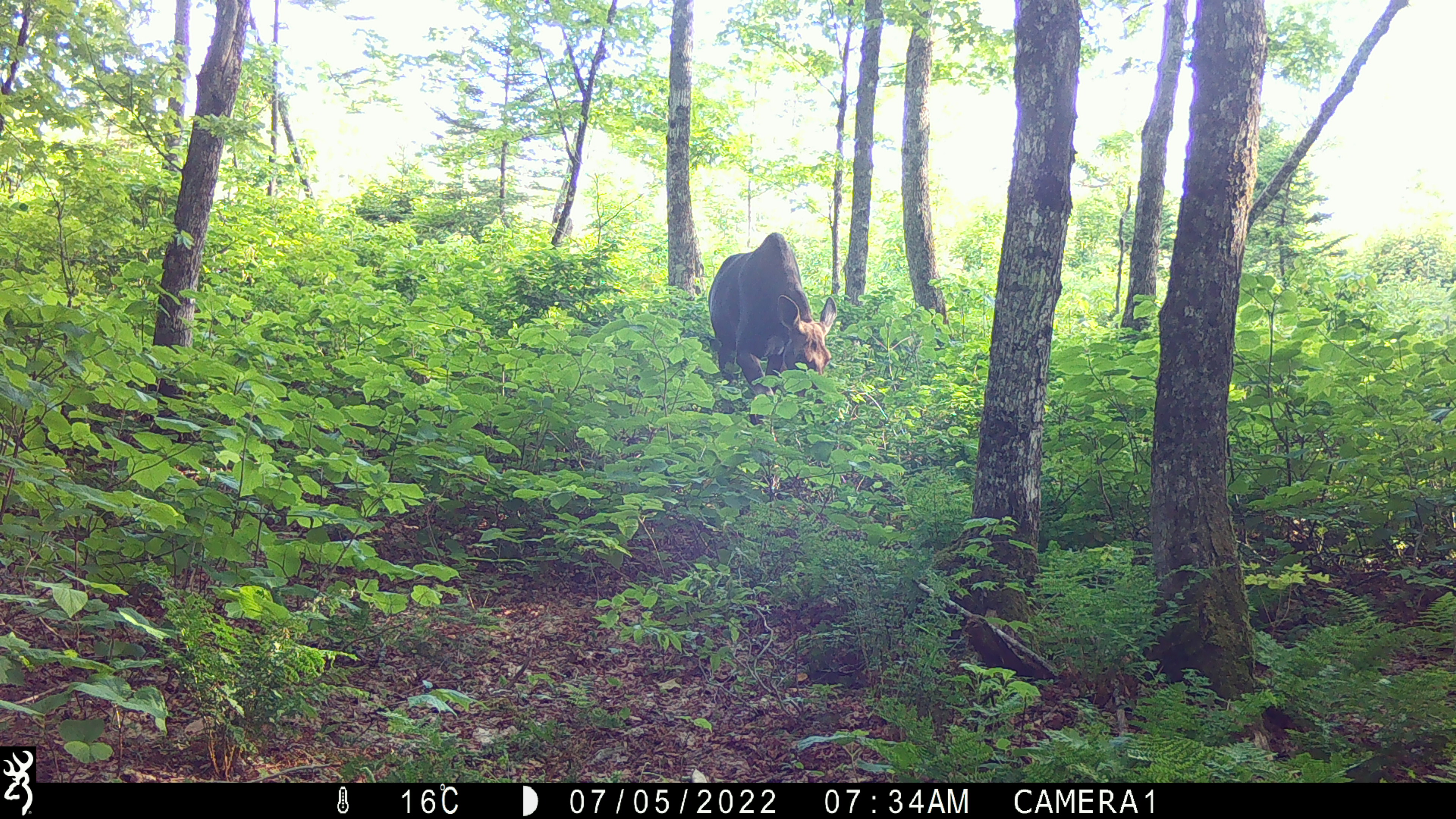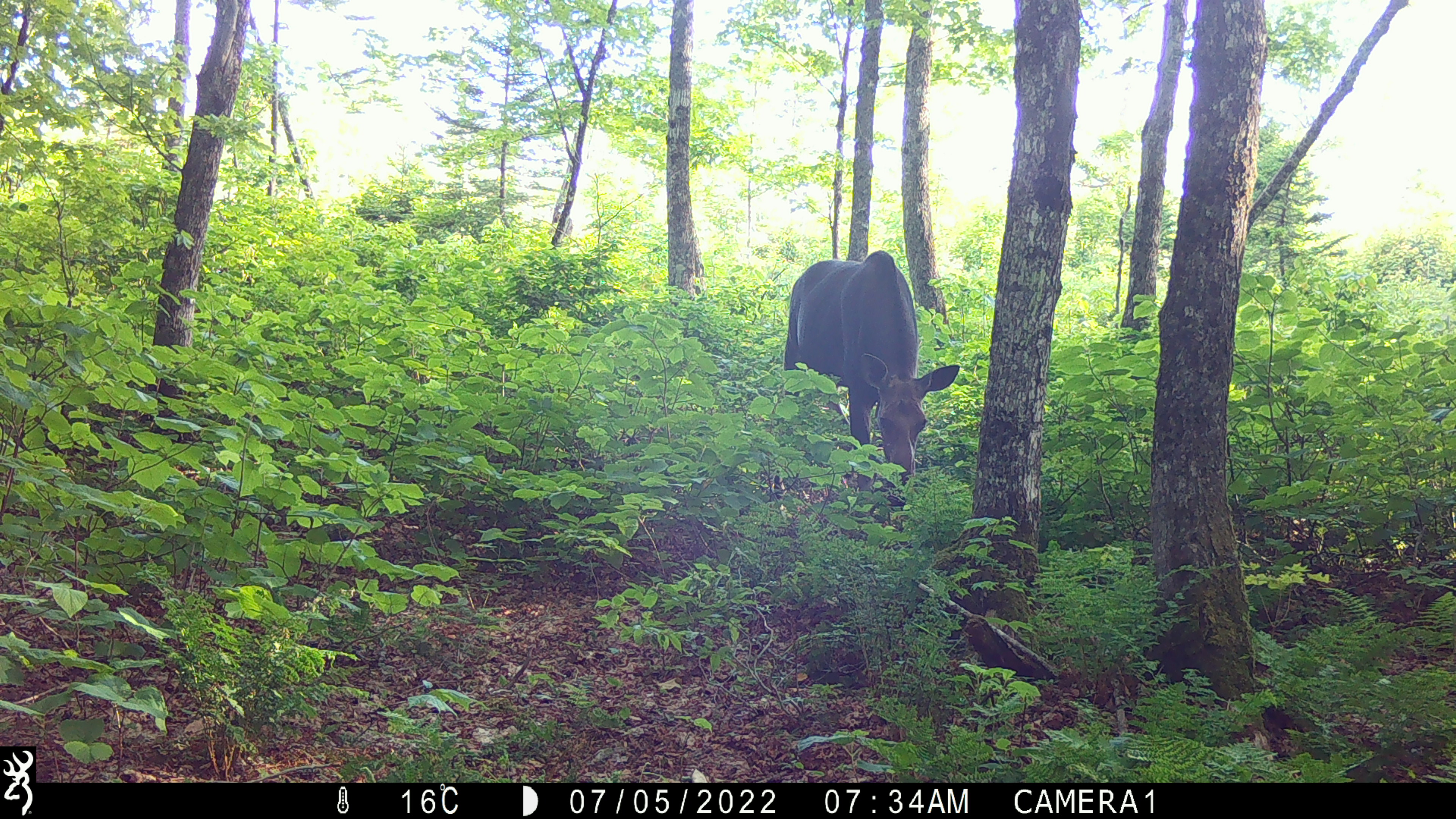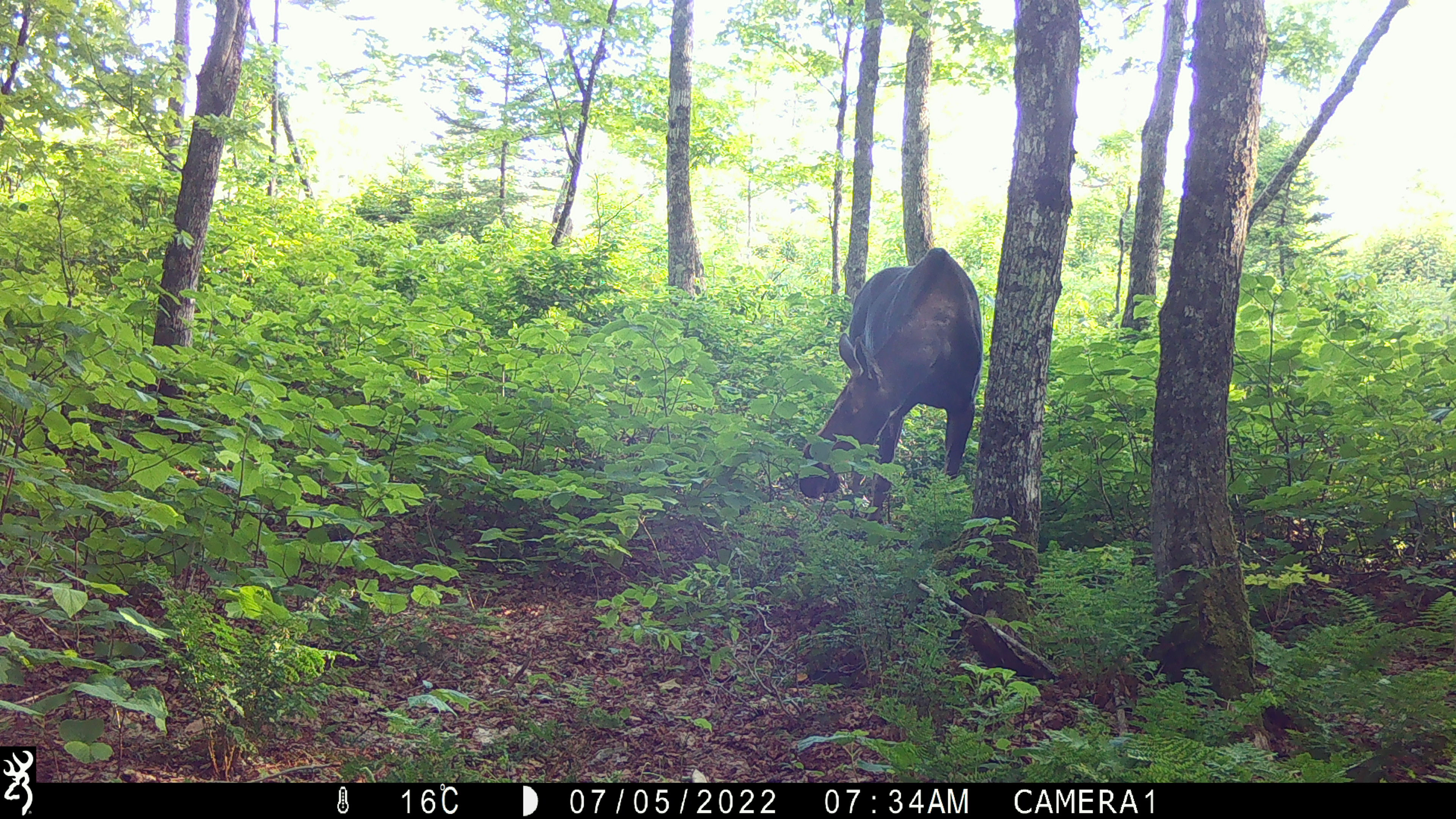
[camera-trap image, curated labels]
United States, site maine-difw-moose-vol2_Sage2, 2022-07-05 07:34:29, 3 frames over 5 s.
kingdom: Animalia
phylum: Chordata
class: Mammalia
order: Artiodactyla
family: Cervidae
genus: Alces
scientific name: Alces alces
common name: moose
Moose (Alces alces).